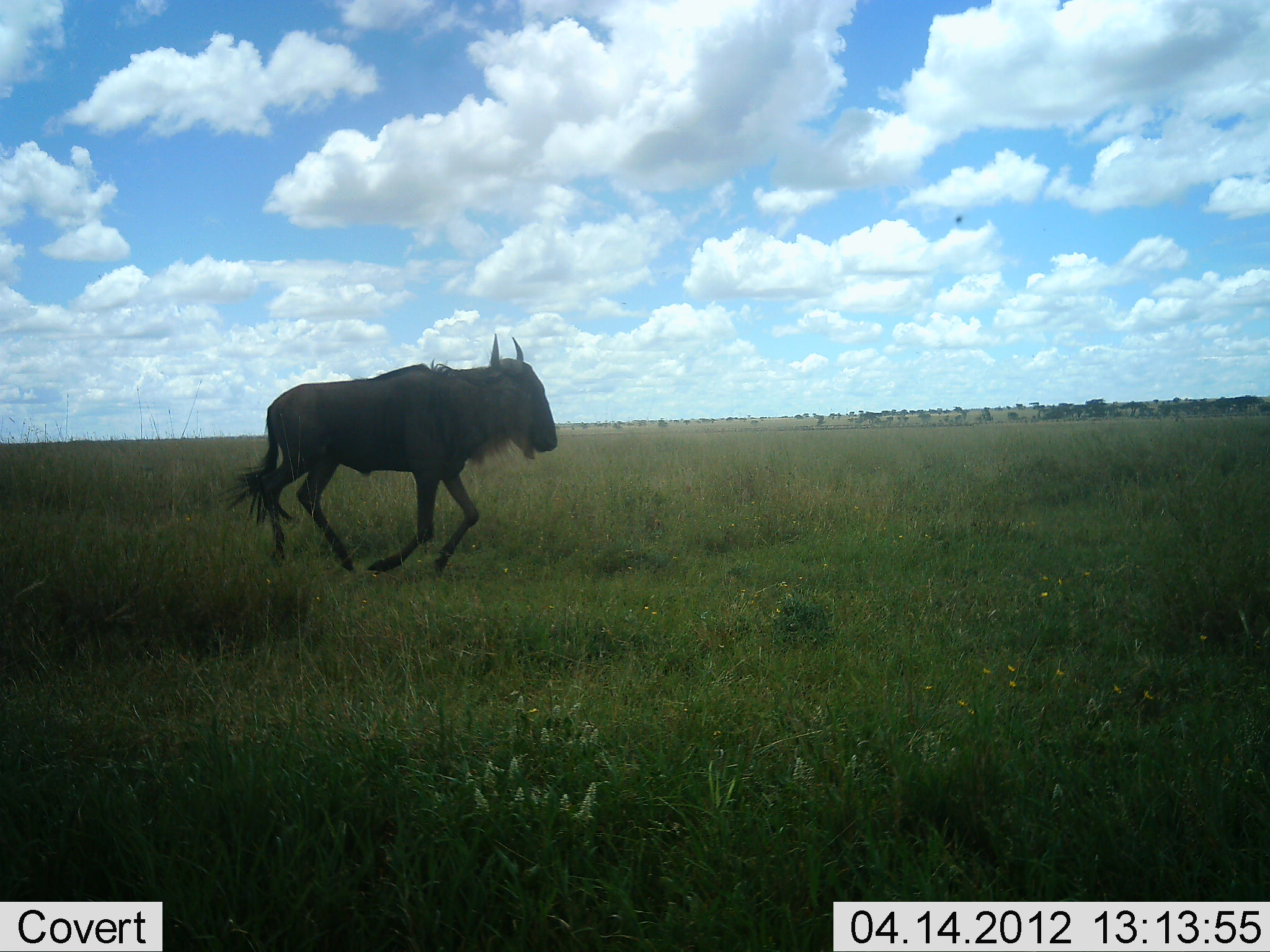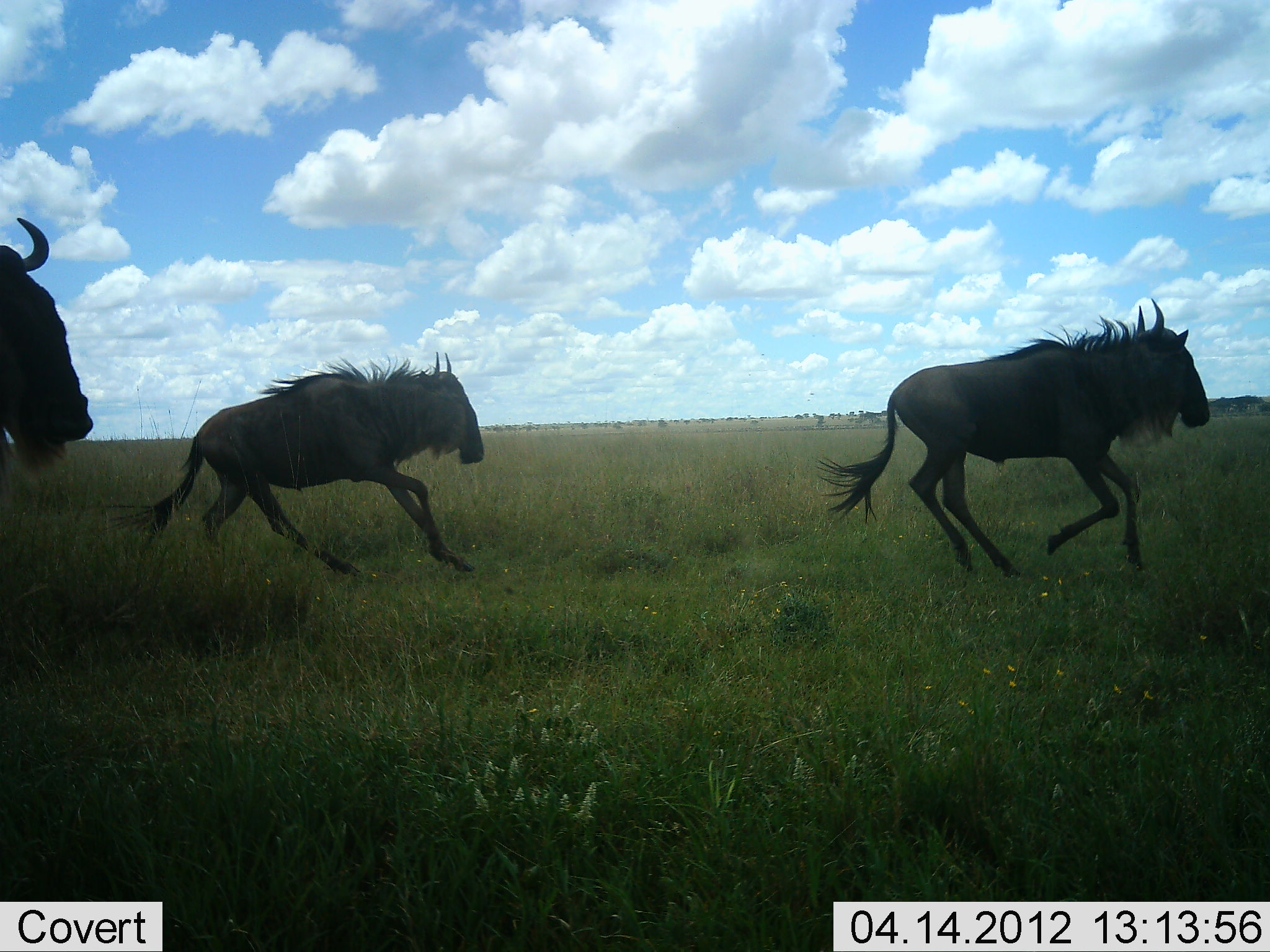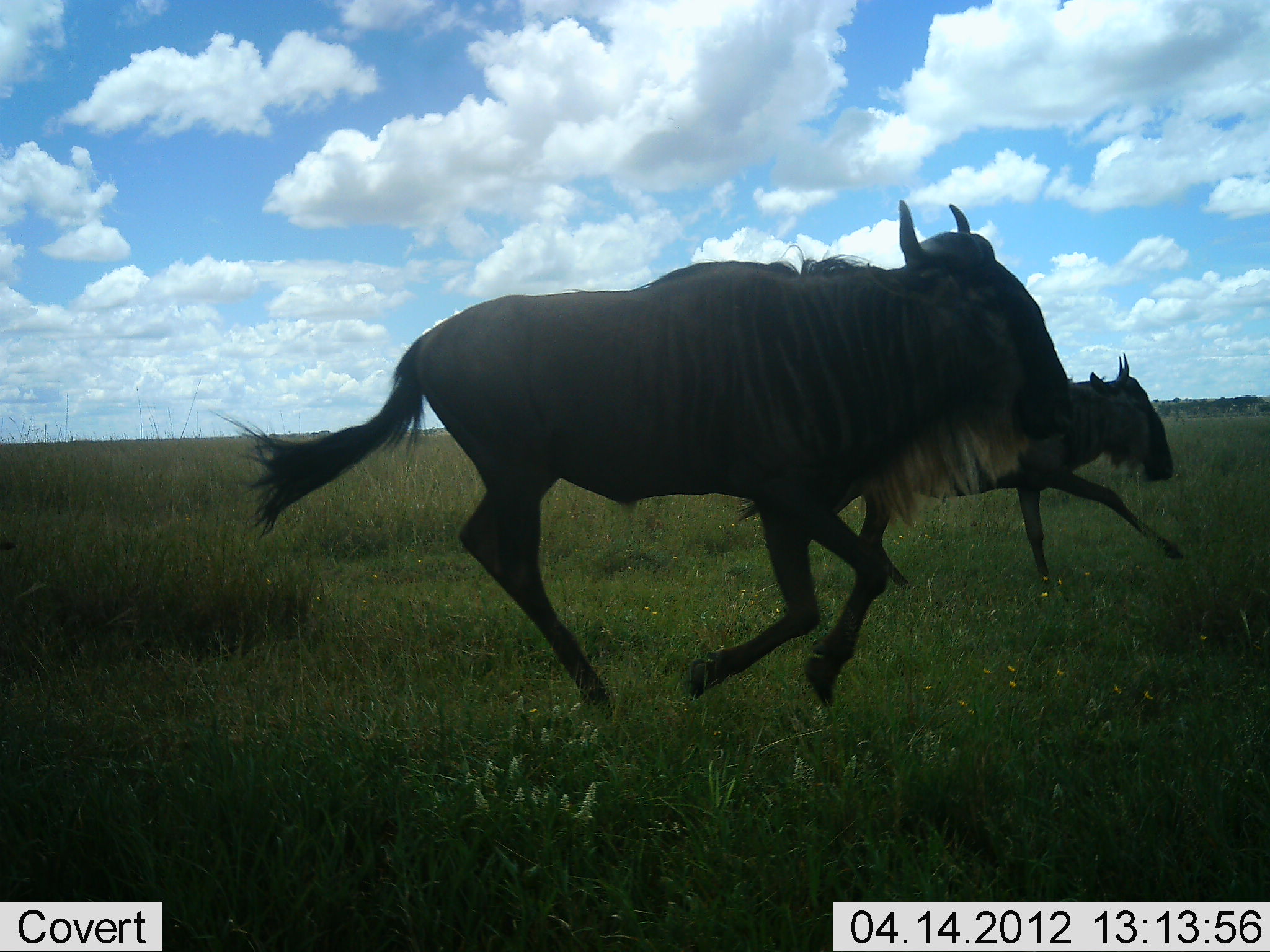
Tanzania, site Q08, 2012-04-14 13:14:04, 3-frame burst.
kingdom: Animalia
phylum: Chordata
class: Mammalia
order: Artiodactyla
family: Bovidae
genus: Connochaetes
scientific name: Connochaetes taurinus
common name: blue wildebeest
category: wildebeest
Wildebeest (blue wildebeest) (Connochaetes taurinus), count 3. Behavior (volunteer vote fractions): standing 0%, resting 0%, moving 100%, interacting 0%. Young present (vote fraction): 24%. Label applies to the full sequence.